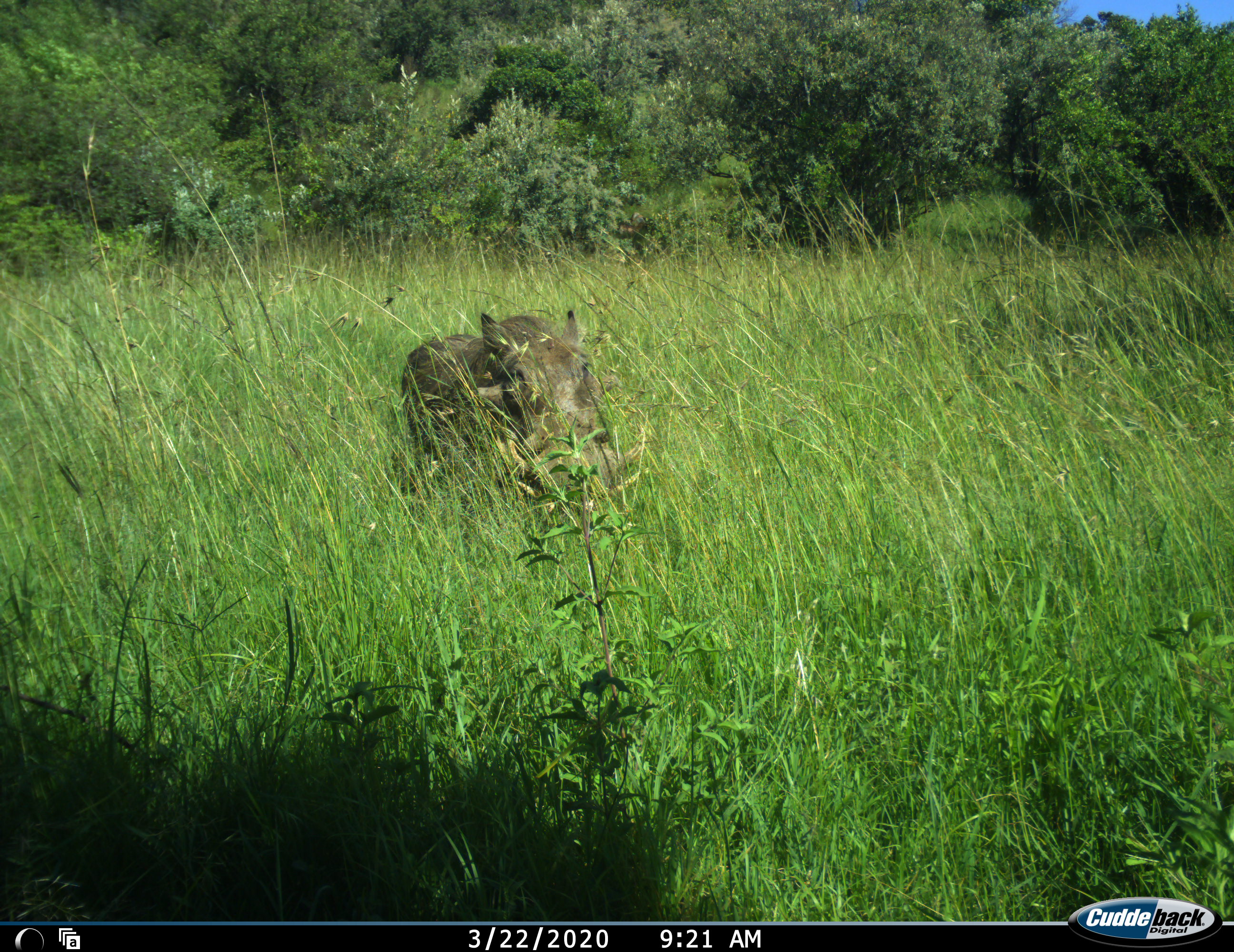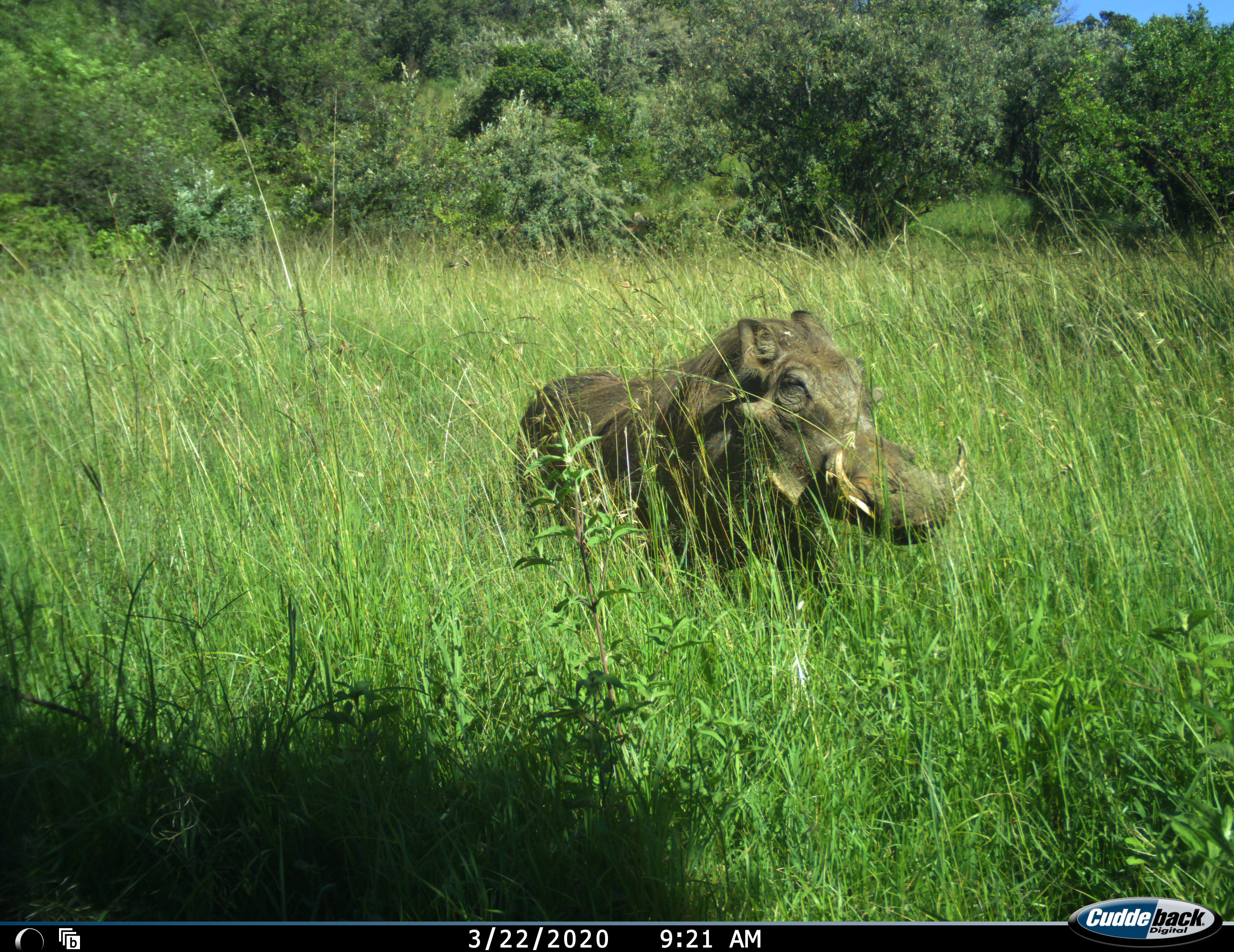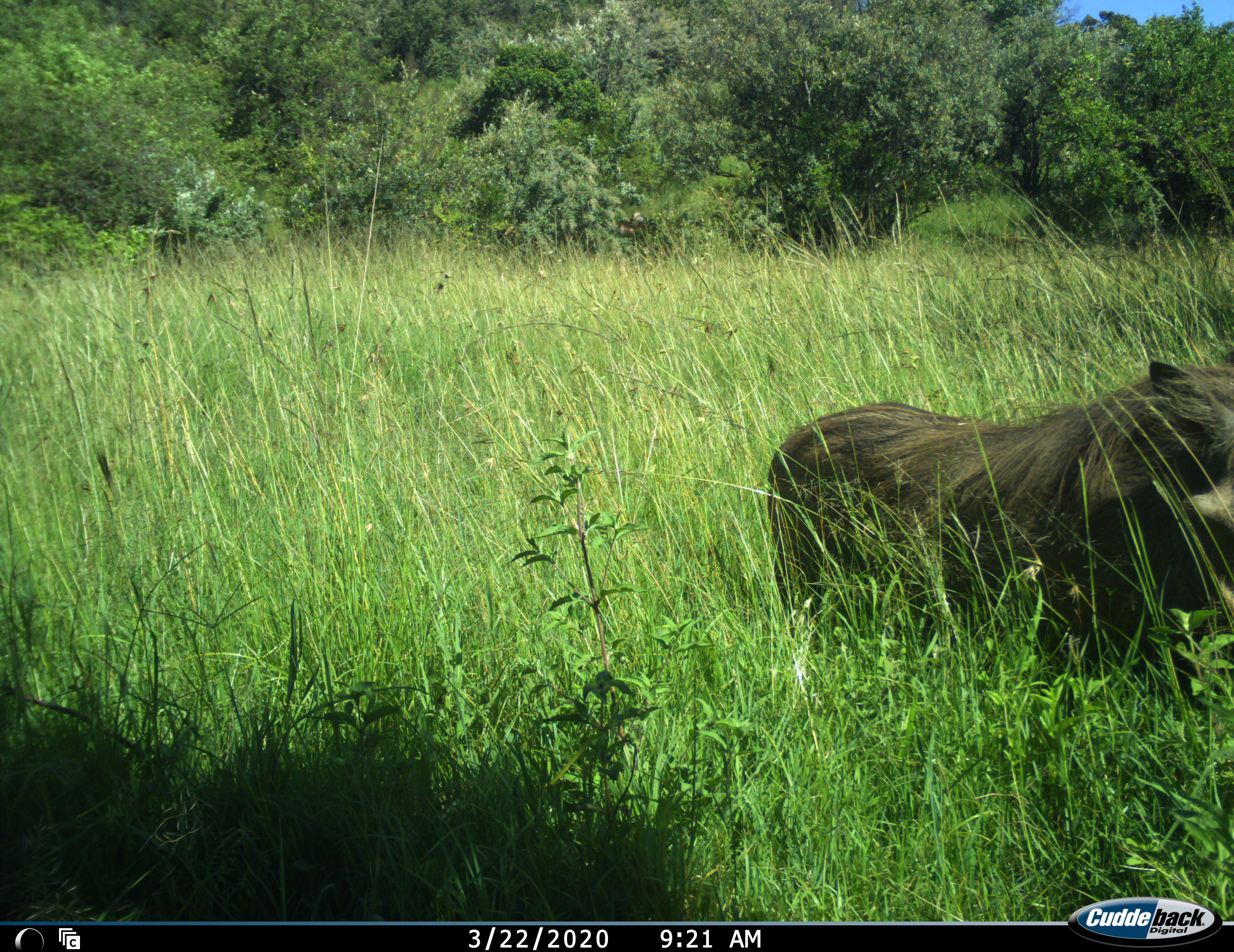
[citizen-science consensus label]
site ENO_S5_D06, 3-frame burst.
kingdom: Animalia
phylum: Chordata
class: Mammalia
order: Artiodactyla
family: Suidae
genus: Phacochoerus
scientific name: Phacochoerus africanus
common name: warthog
Warthog (Phacochoerus africanus), count 1. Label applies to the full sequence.